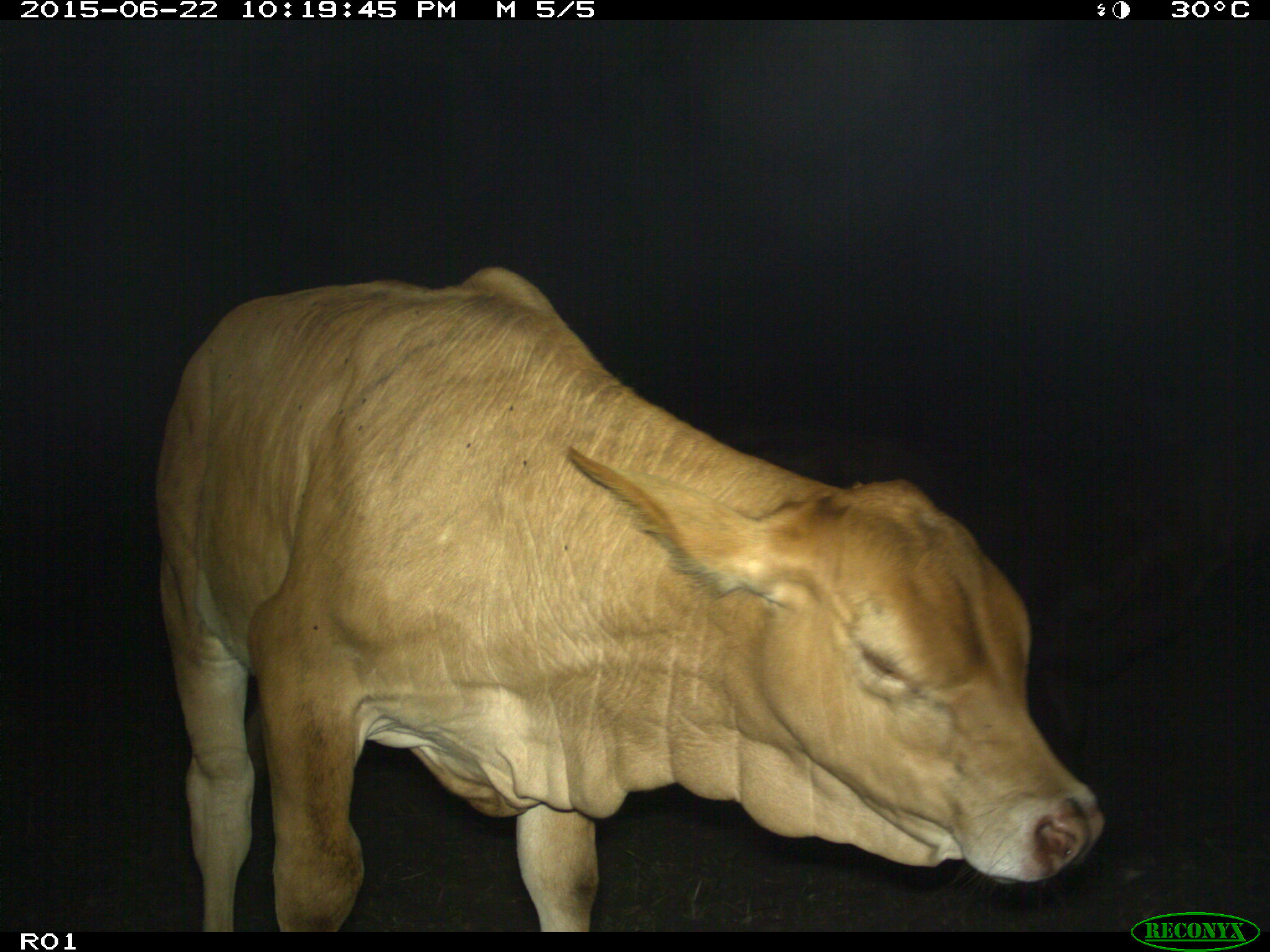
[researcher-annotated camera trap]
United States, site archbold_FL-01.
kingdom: Animalia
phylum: Chordata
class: Mammalia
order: Artiodactyla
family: Bovidae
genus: Bos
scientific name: Bos taurus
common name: domestic cow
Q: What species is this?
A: Bos taurus (domestic cow).